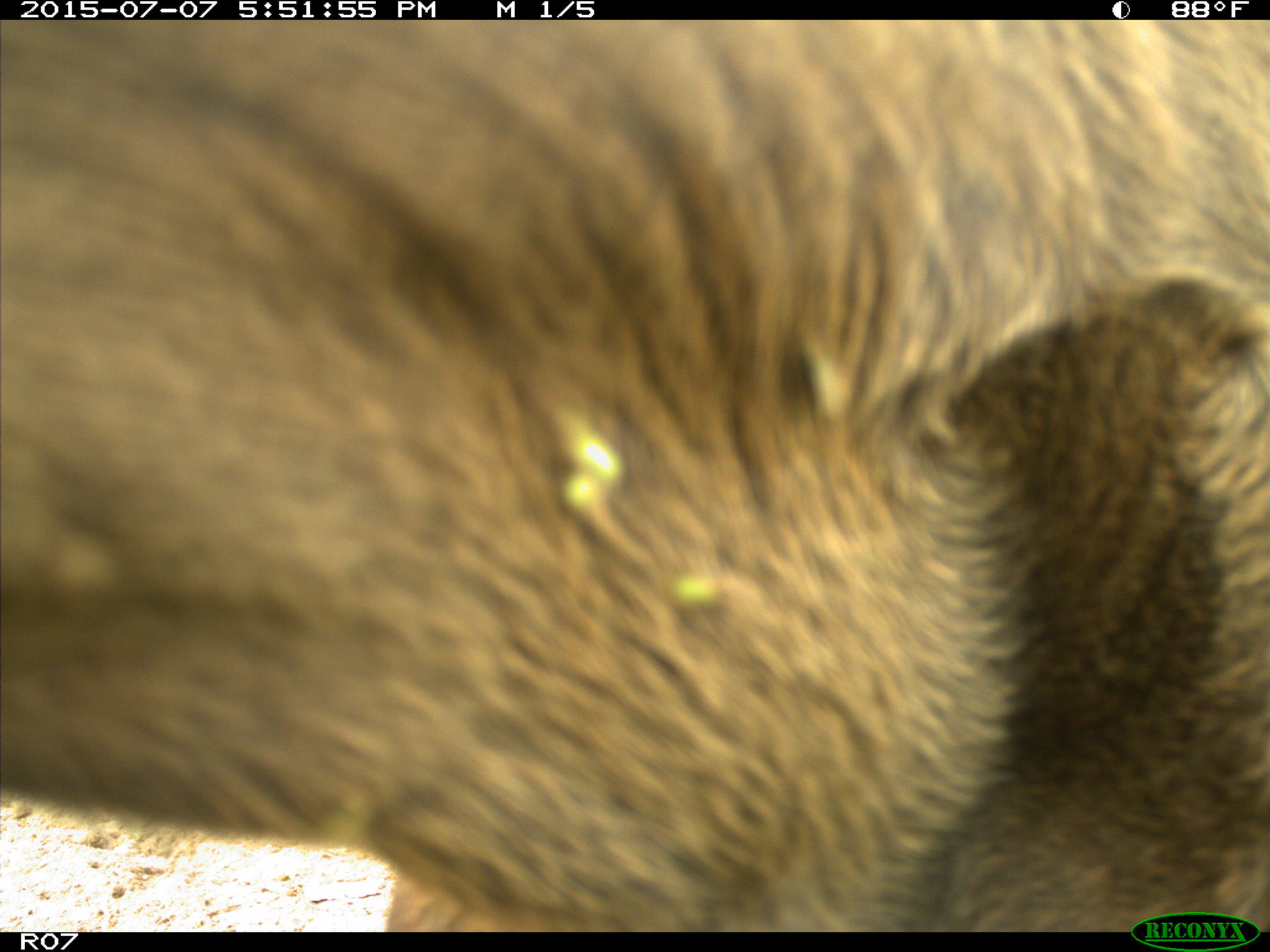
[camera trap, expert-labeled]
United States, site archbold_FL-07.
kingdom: Animalia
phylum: Chordata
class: Mammalia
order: Artiodactyla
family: Bovidae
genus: Bos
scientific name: Bos taurus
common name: domestic cow